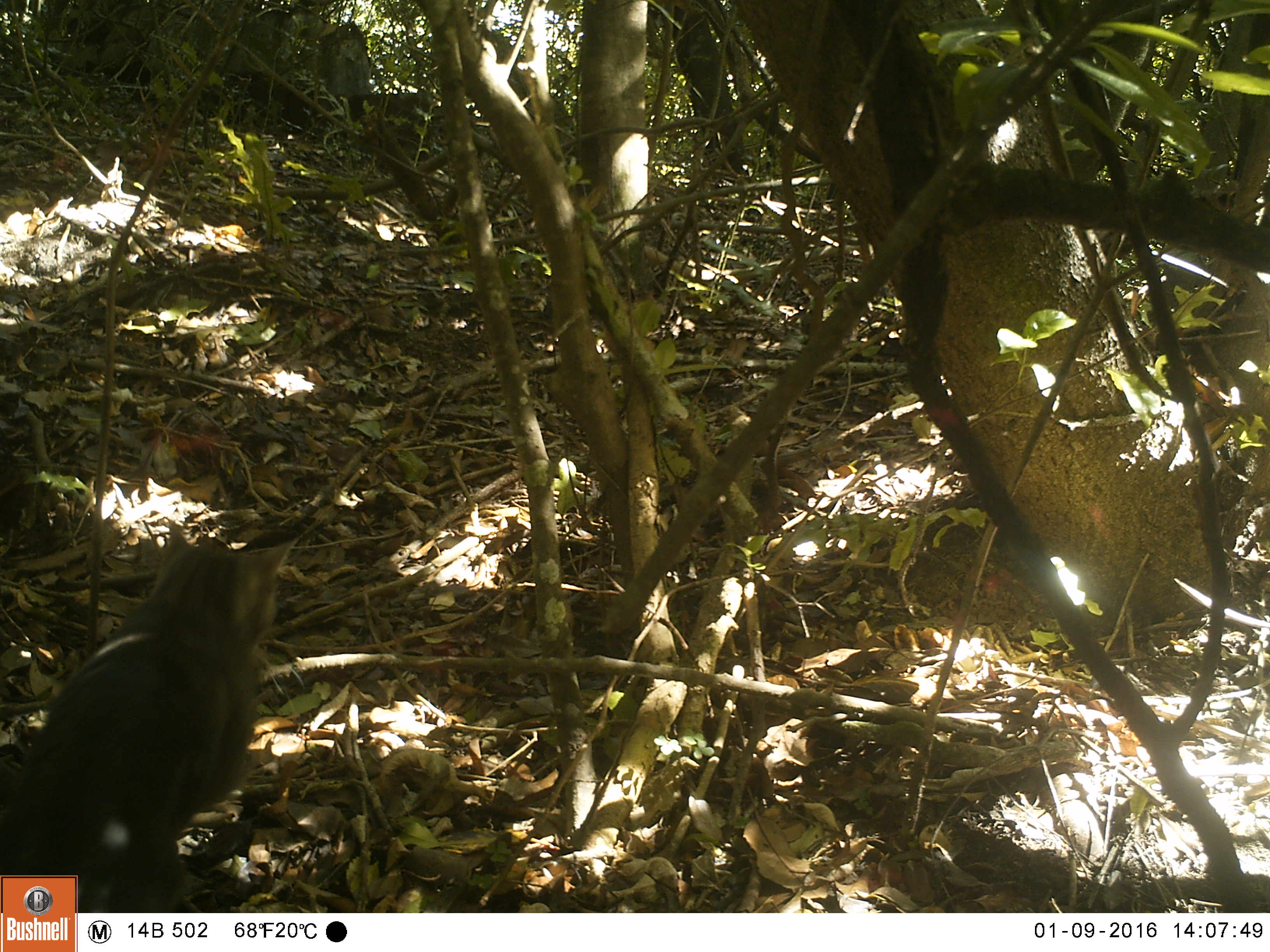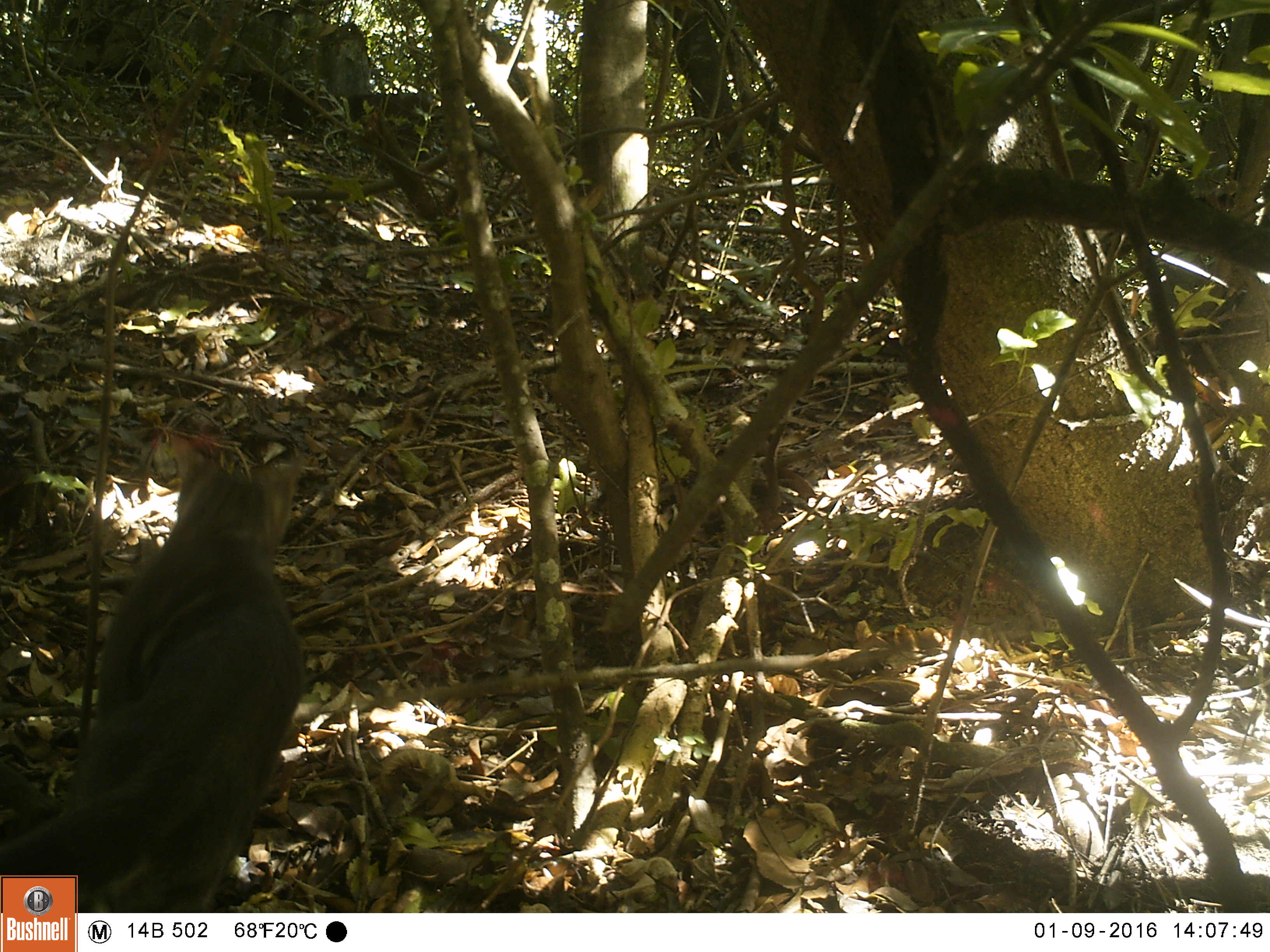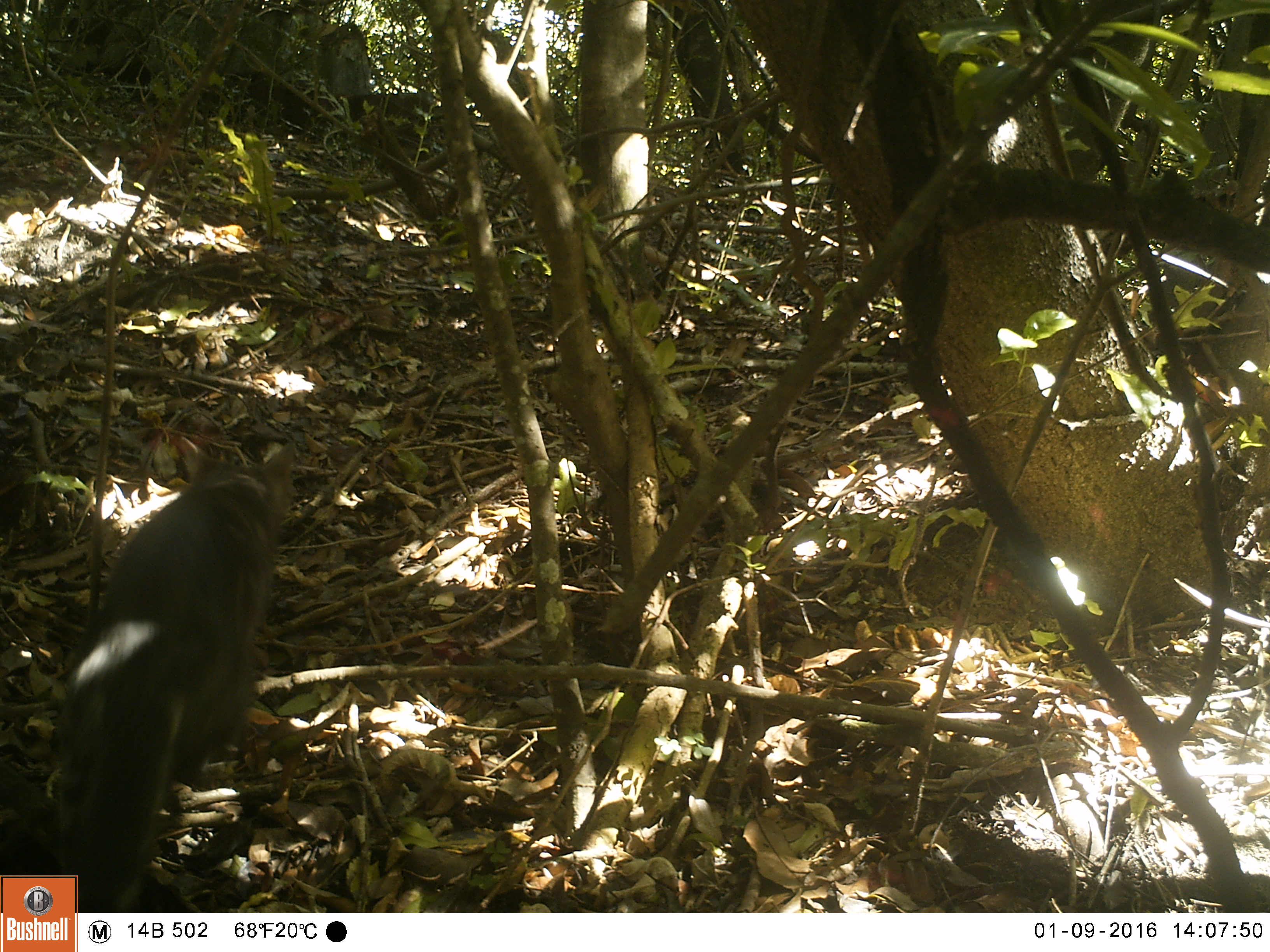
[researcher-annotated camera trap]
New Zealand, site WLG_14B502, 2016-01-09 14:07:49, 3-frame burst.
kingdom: Animalia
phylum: Chordata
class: Mammalia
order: Carnivora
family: Felidae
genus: Felis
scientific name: Felis catus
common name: domestic cat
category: cat